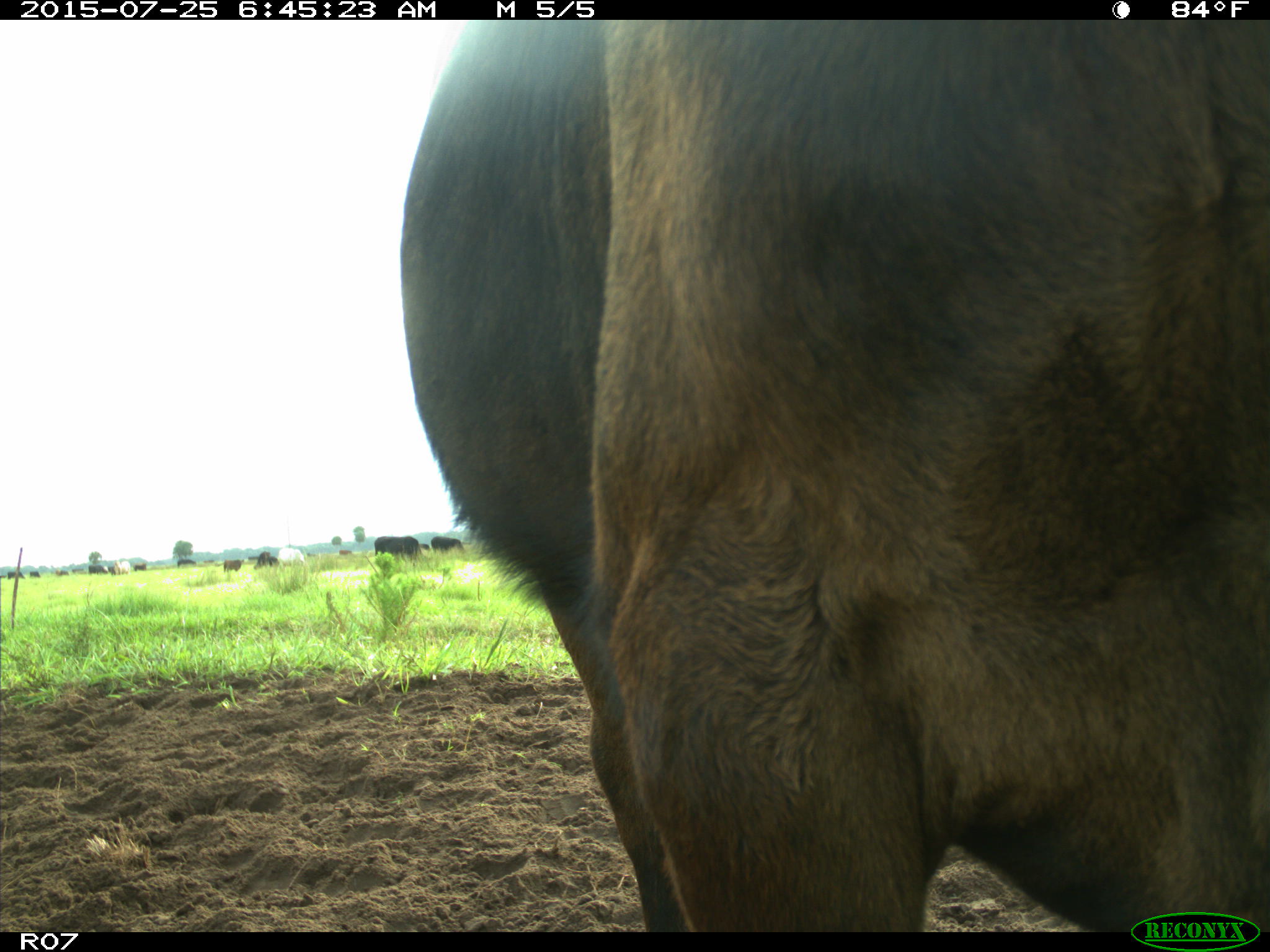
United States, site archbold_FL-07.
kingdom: Animalia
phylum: Chordata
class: Mammalia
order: Artiodactyla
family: Bovidae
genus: Bos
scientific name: Bos taurus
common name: domestic cow